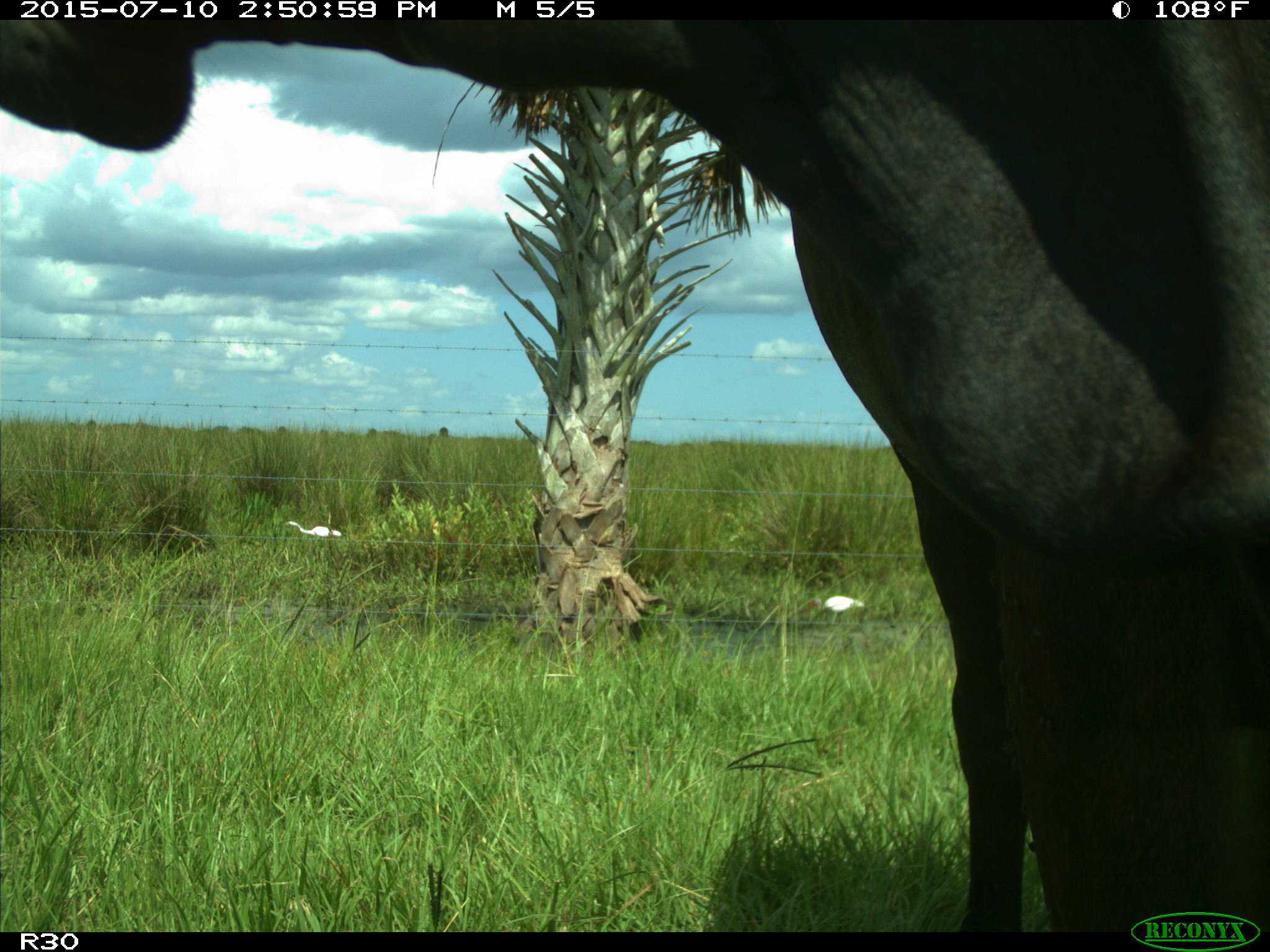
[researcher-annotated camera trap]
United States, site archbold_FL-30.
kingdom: Animalia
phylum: Chordata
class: Mammalia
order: Artiodactyla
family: Bovidae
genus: Bos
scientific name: Bos taurus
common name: domestic cow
Bos taurus (domestic cow).